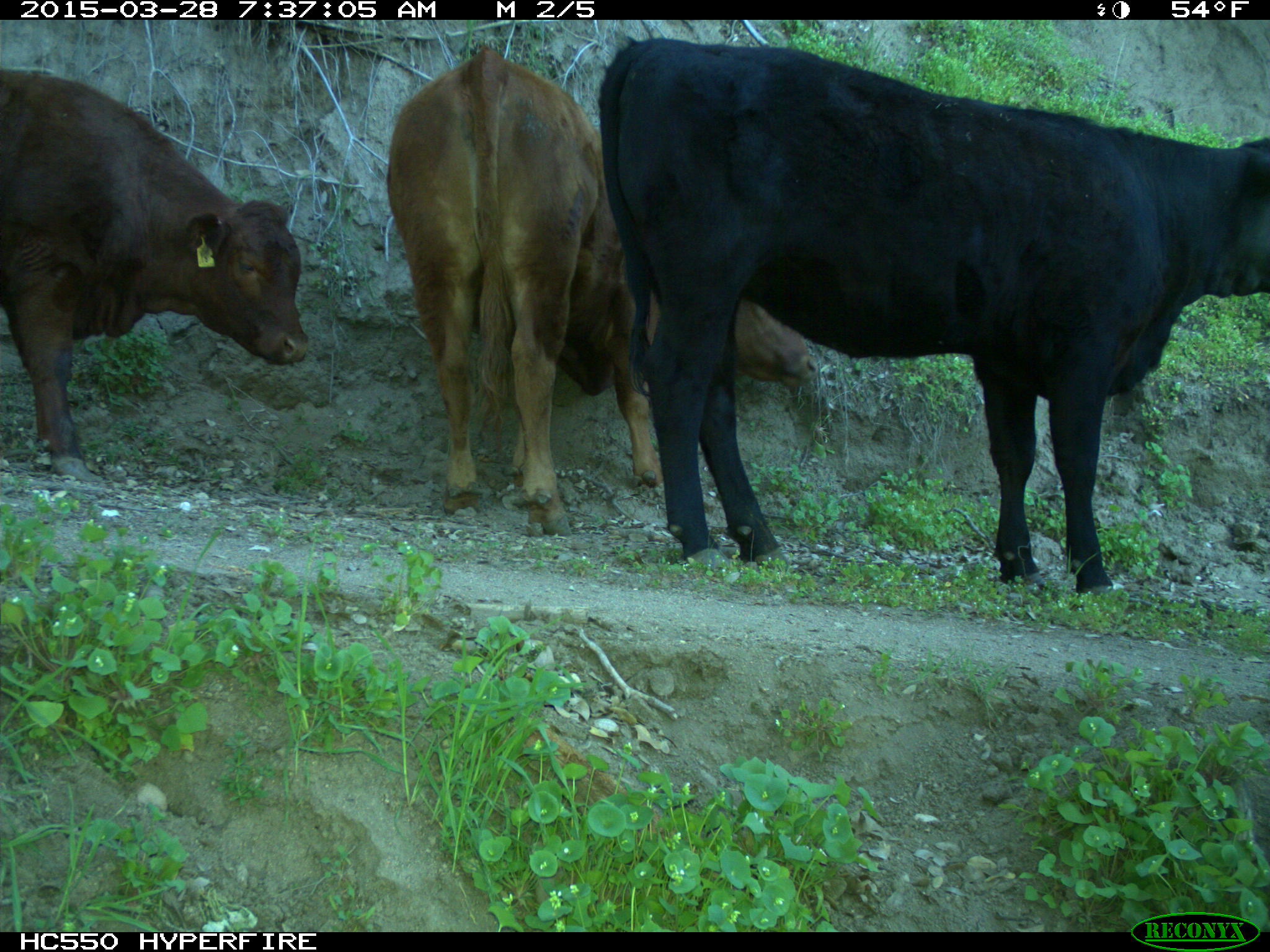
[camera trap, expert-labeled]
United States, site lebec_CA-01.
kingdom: Animalia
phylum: Chordata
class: Mammalia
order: Artiodactyla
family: Bovidae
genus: Bos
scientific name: Bos taurus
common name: domestic cow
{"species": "Bos taurus (domestic cow)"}